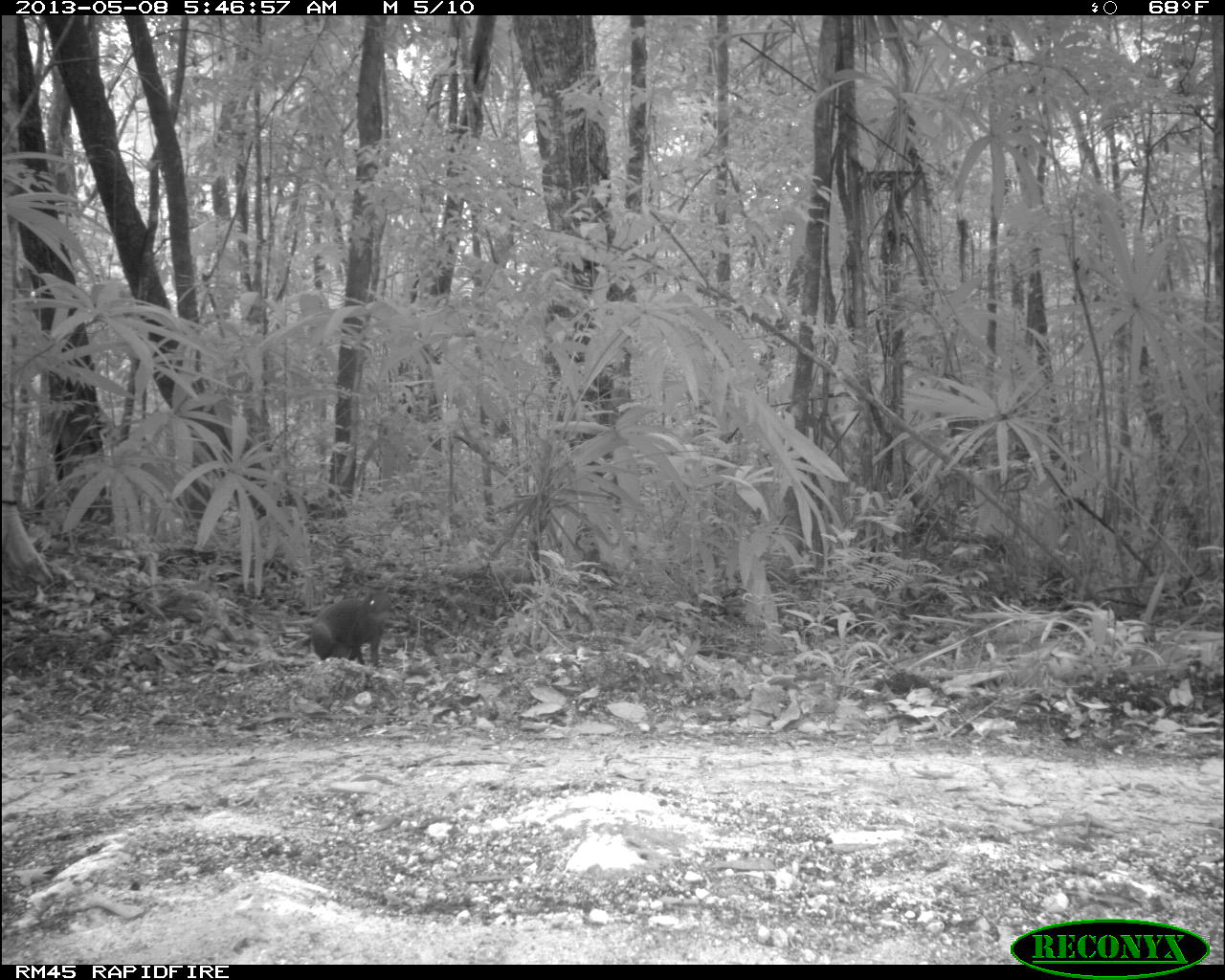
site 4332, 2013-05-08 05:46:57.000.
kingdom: Animalia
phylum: Chordata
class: Mammalia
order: Rodentia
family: Dasyproctidae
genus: Dasyprocta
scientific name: Dasyprocta punctata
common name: central american agouti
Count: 1.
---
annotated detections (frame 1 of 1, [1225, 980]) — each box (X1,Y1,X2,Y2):
dasyprocta punctata: (308,585,393,665)